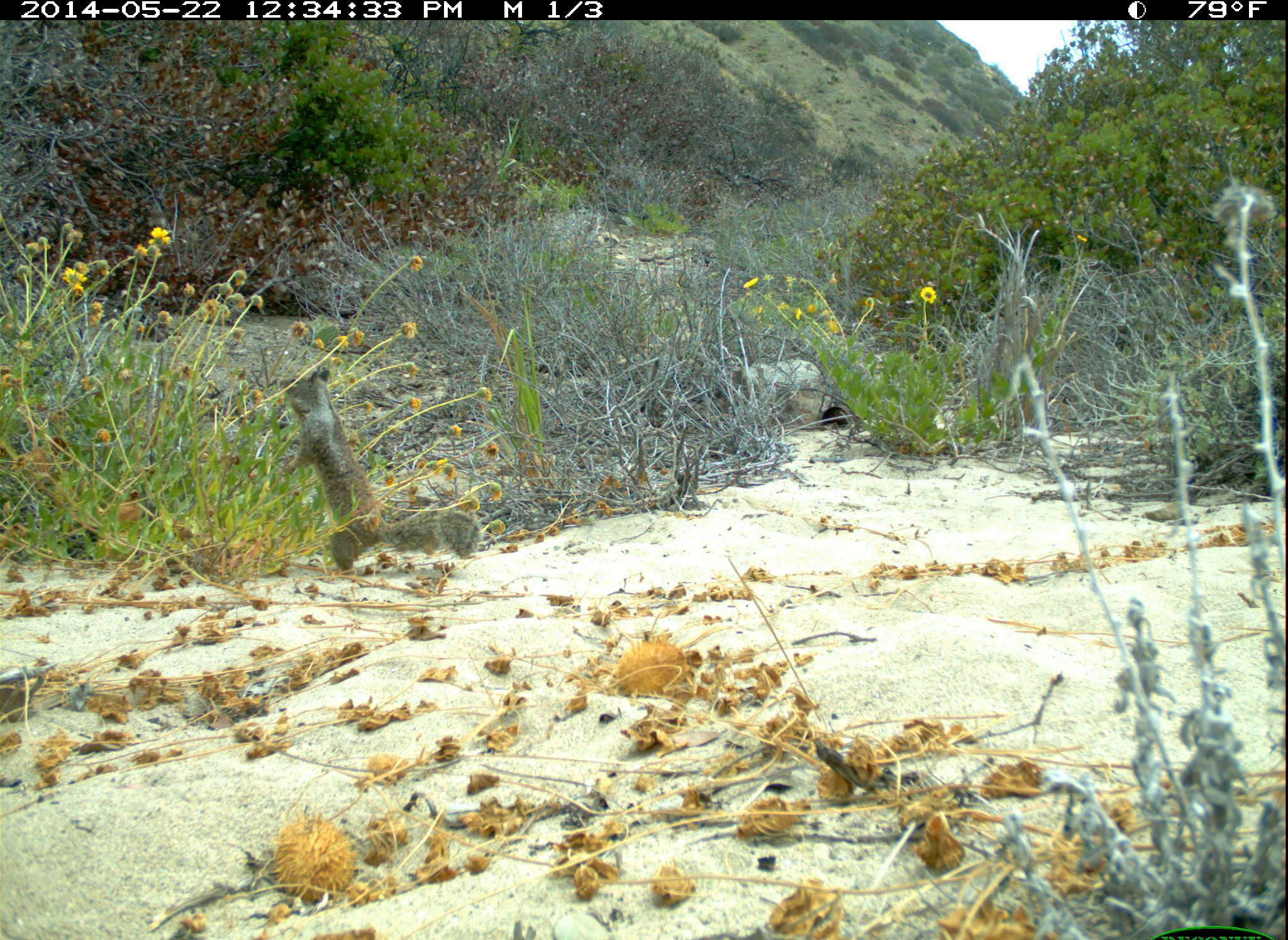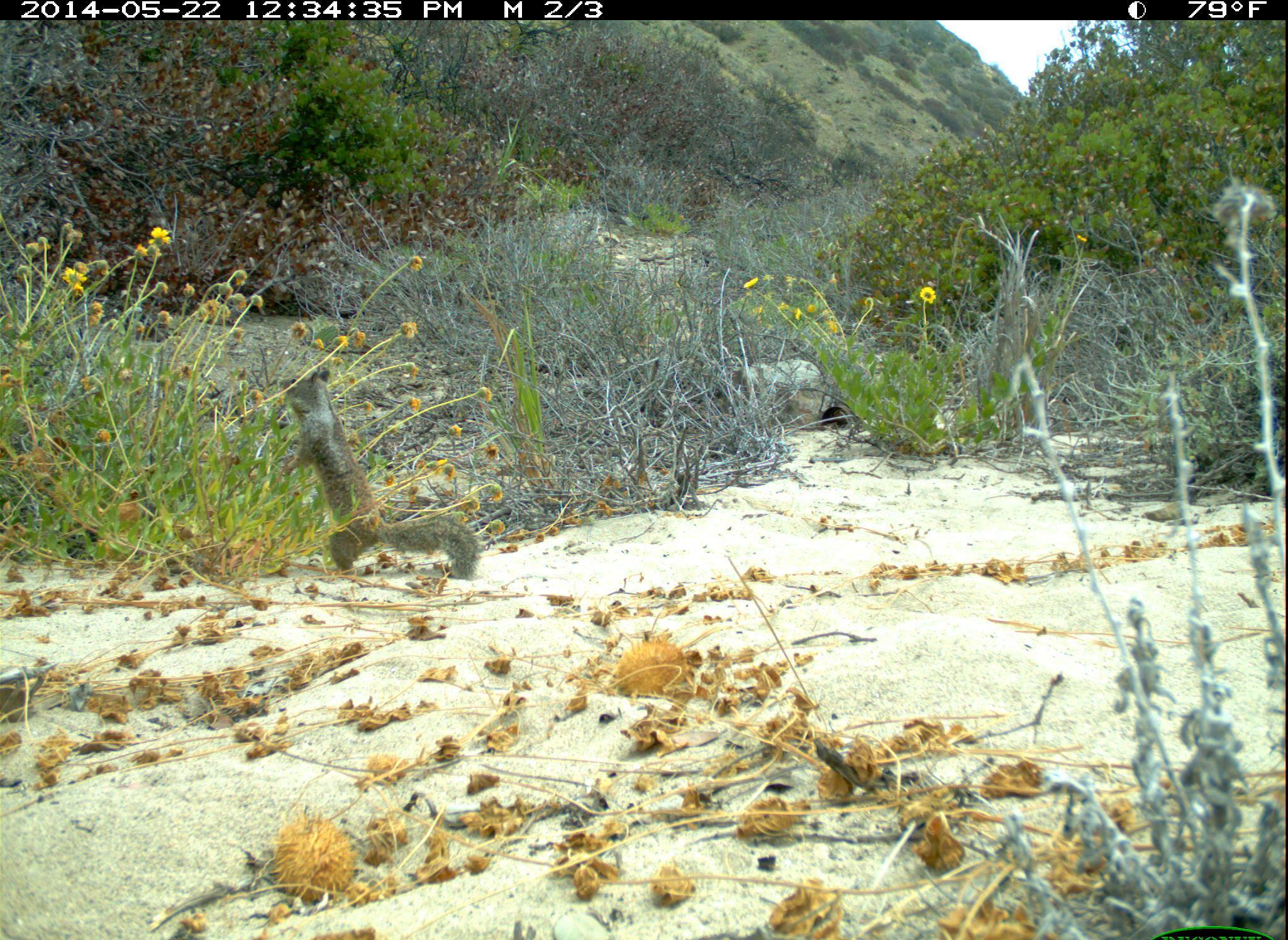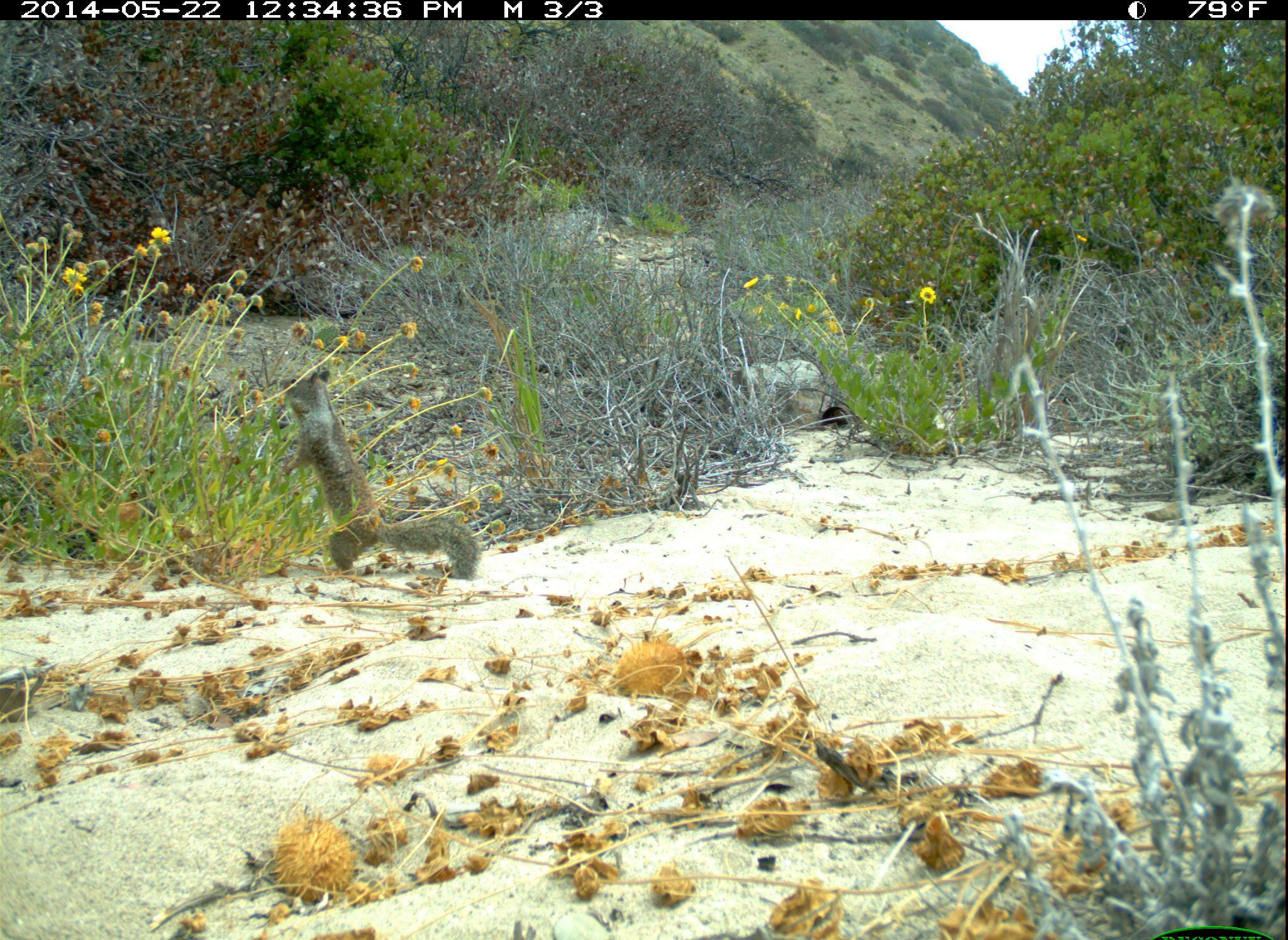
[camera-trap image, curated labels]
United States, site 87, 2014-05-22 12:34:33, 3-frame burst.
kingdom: Animalia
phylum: Chordata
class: Mammalia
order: Rodentia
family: Sciuridae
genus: Sciurus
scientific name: Sciurus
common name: squirrel